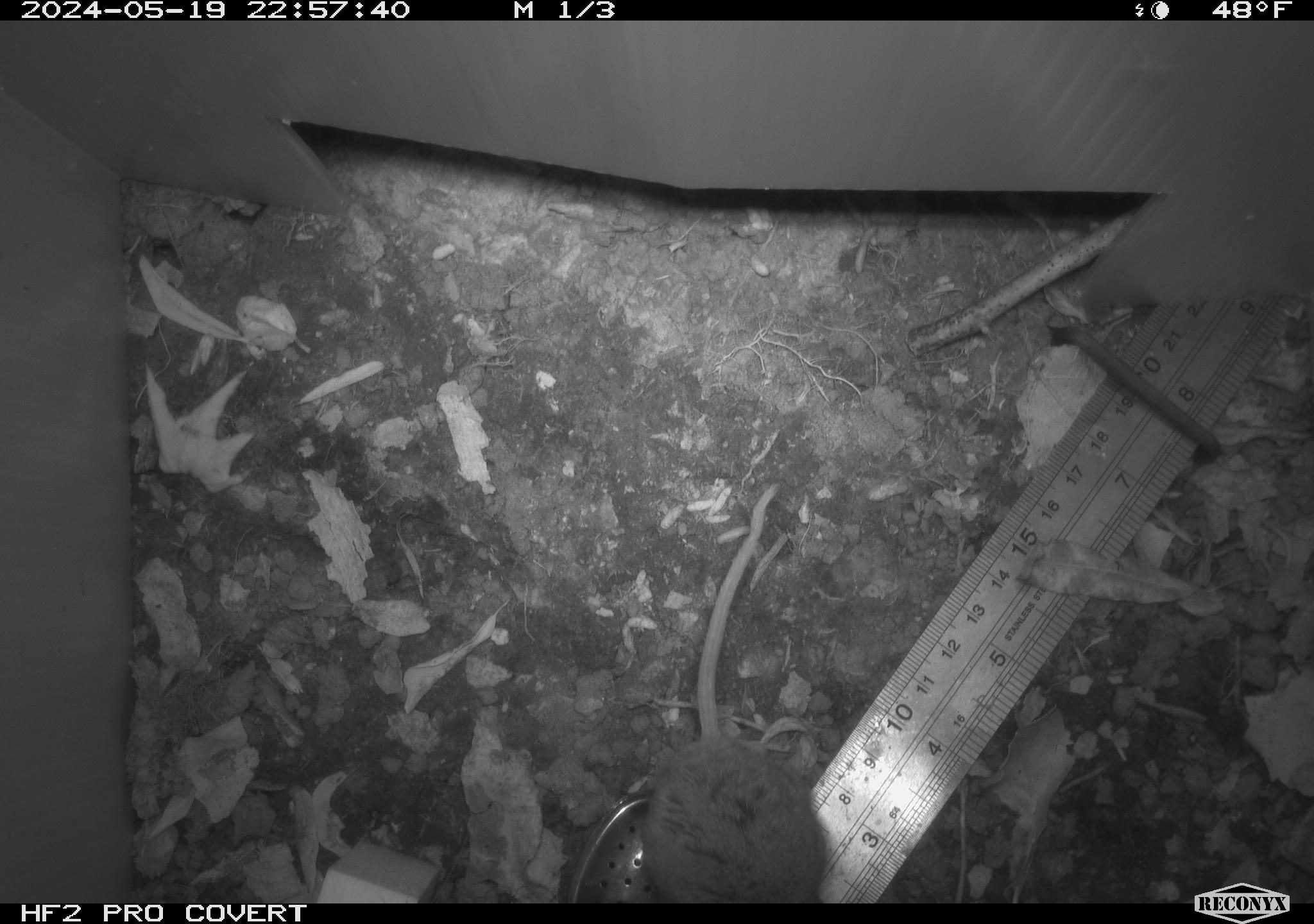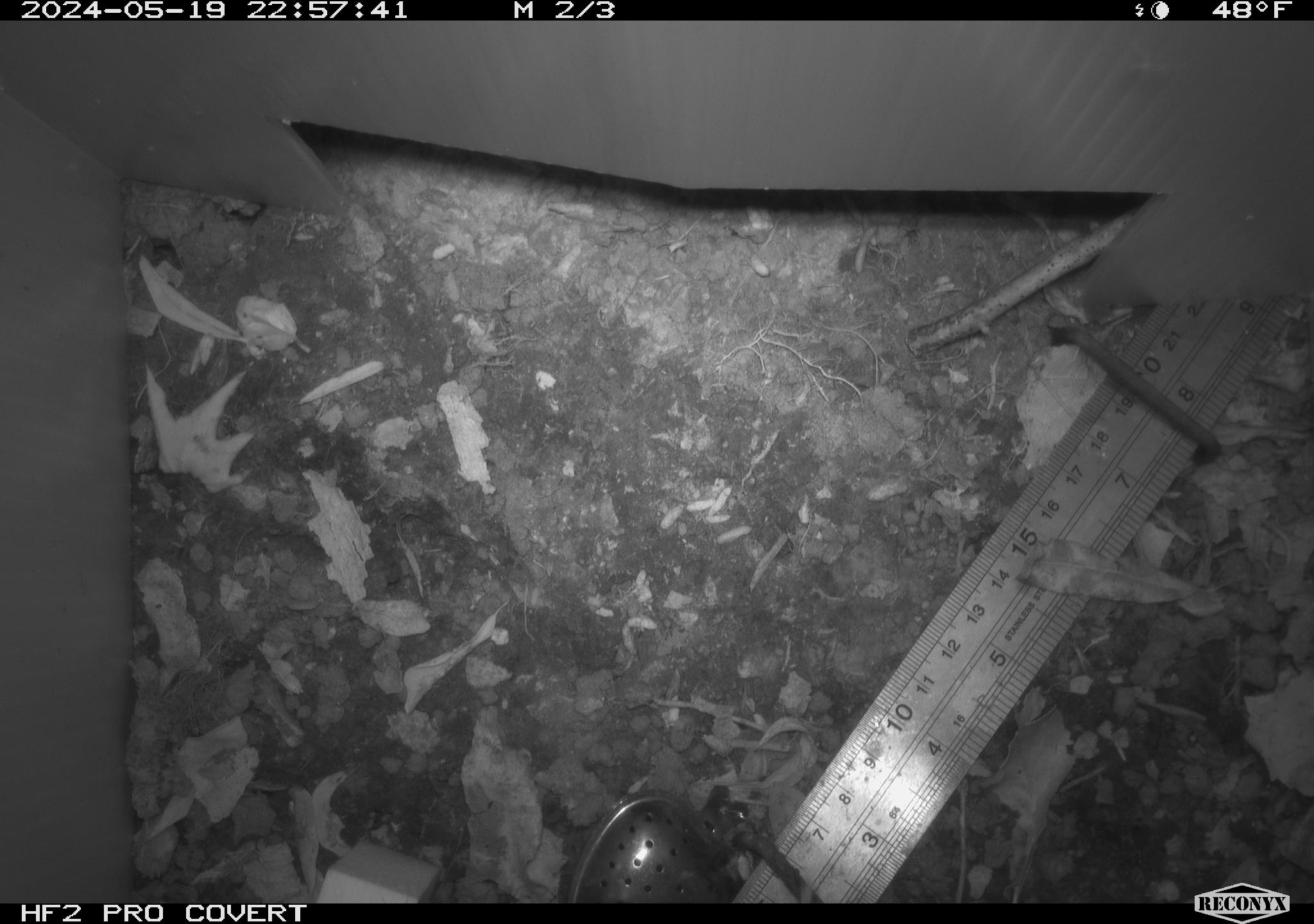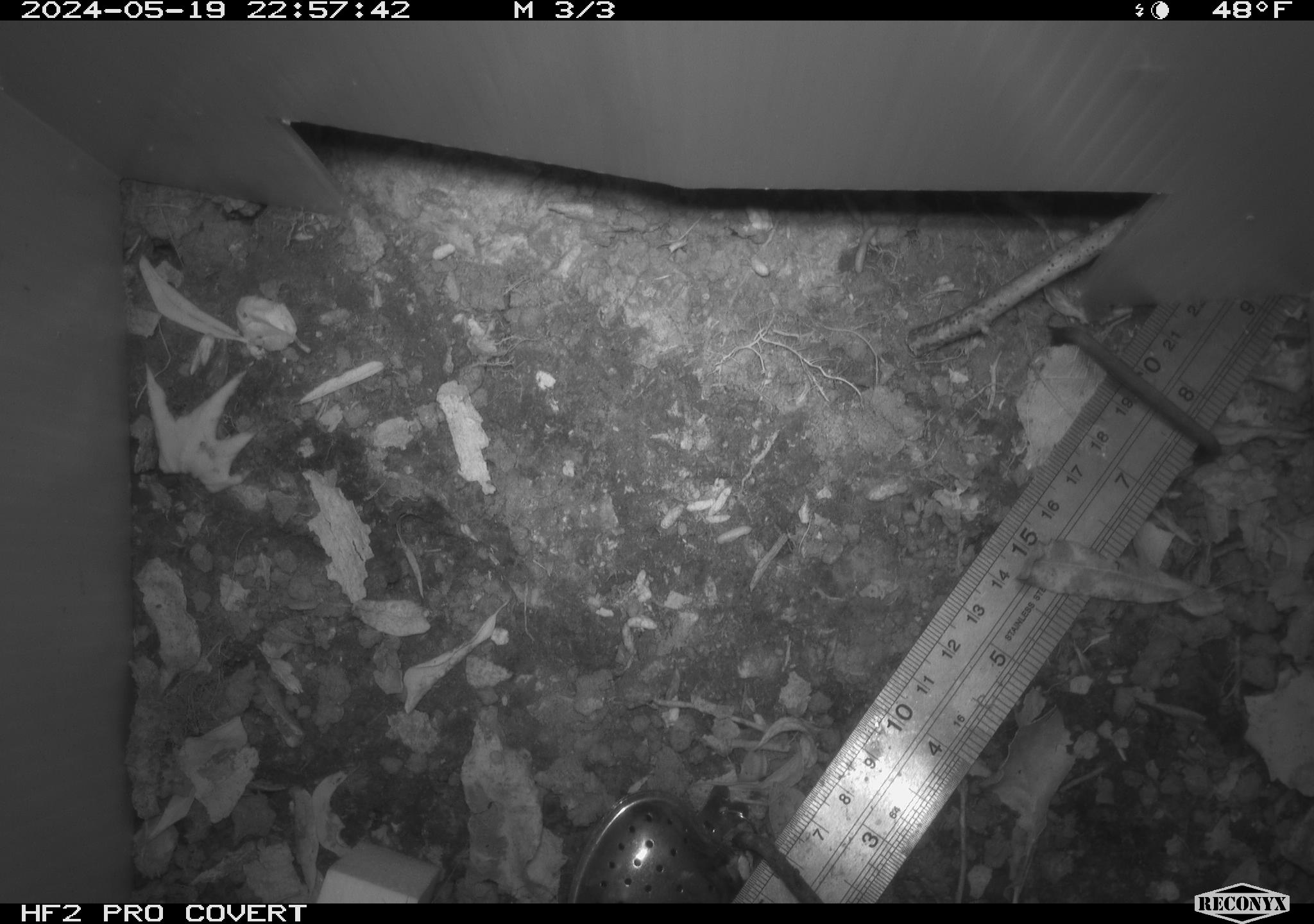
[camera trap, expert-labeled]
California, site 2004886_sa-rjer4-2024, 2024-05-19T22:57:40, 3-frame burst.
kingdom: Animalia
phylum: Chordata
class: Mammalia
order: Rodentia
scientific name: Rodentia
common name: mouse species